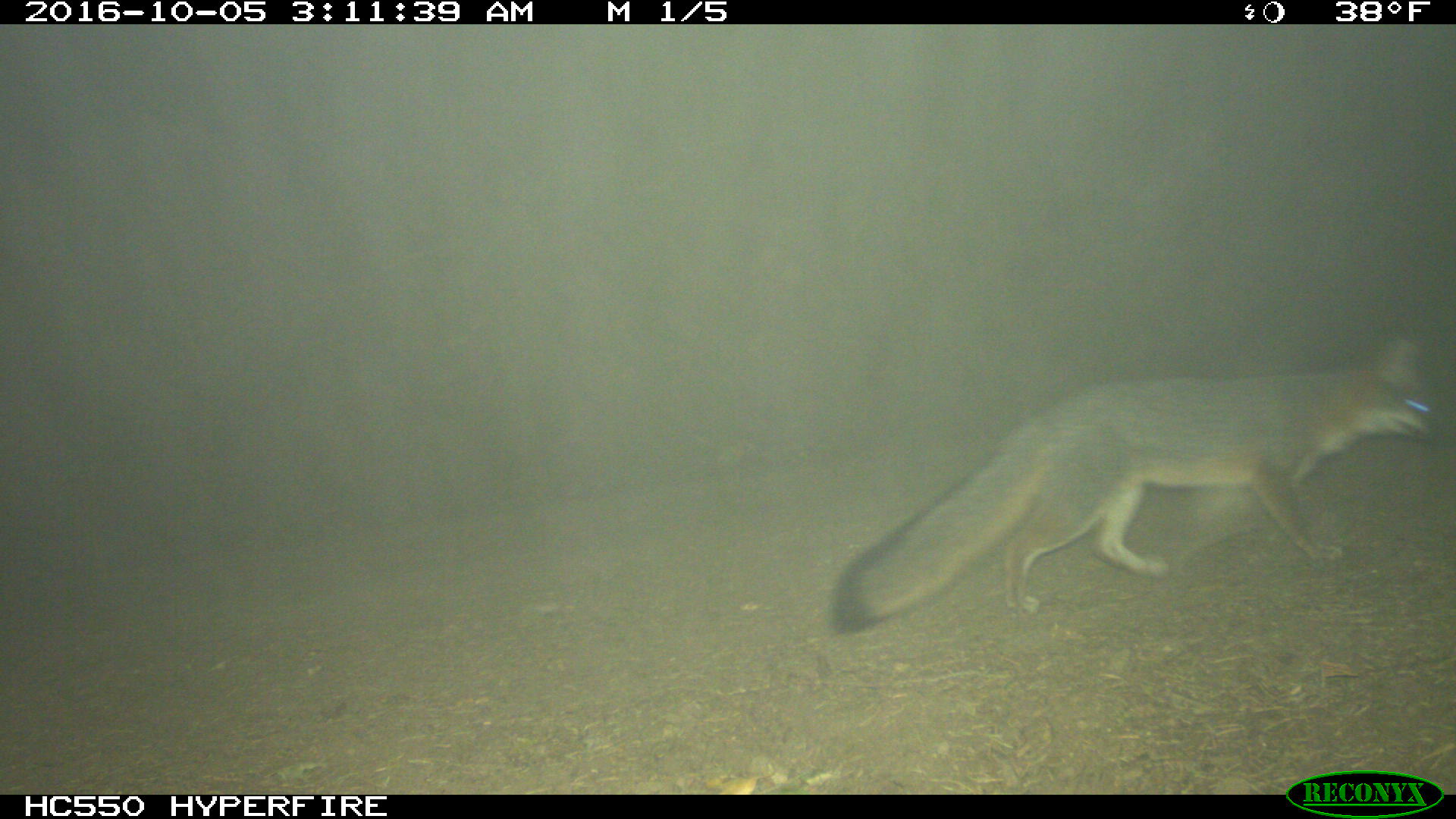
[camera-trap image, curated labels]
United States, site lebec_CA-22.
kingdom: Animalia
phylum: Chordata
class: Mammalia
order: Carnivora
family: Canidae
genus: Urocyon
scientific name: Urocyon cinereoargenteus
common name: gray fox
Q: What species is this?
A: Urocyon cinereoargenteus (gray fox).